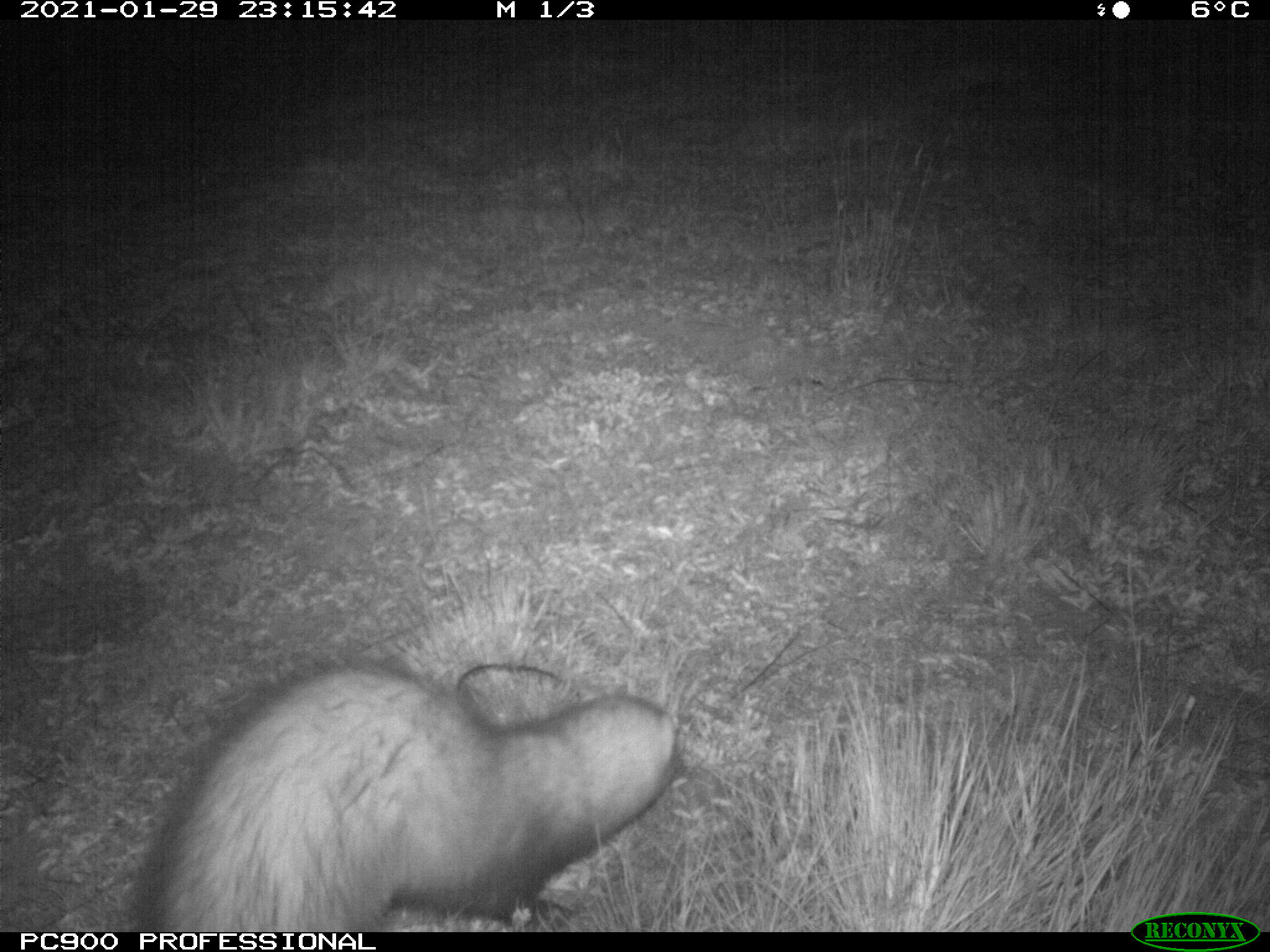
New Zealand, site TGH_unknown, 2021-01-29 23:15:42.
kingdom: Animalia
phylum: Chordata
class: Mammalia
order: Carnivora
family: Mustelidae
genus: Mustela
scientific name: Mustela furo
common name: ferret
Ferret (Mustela furo).